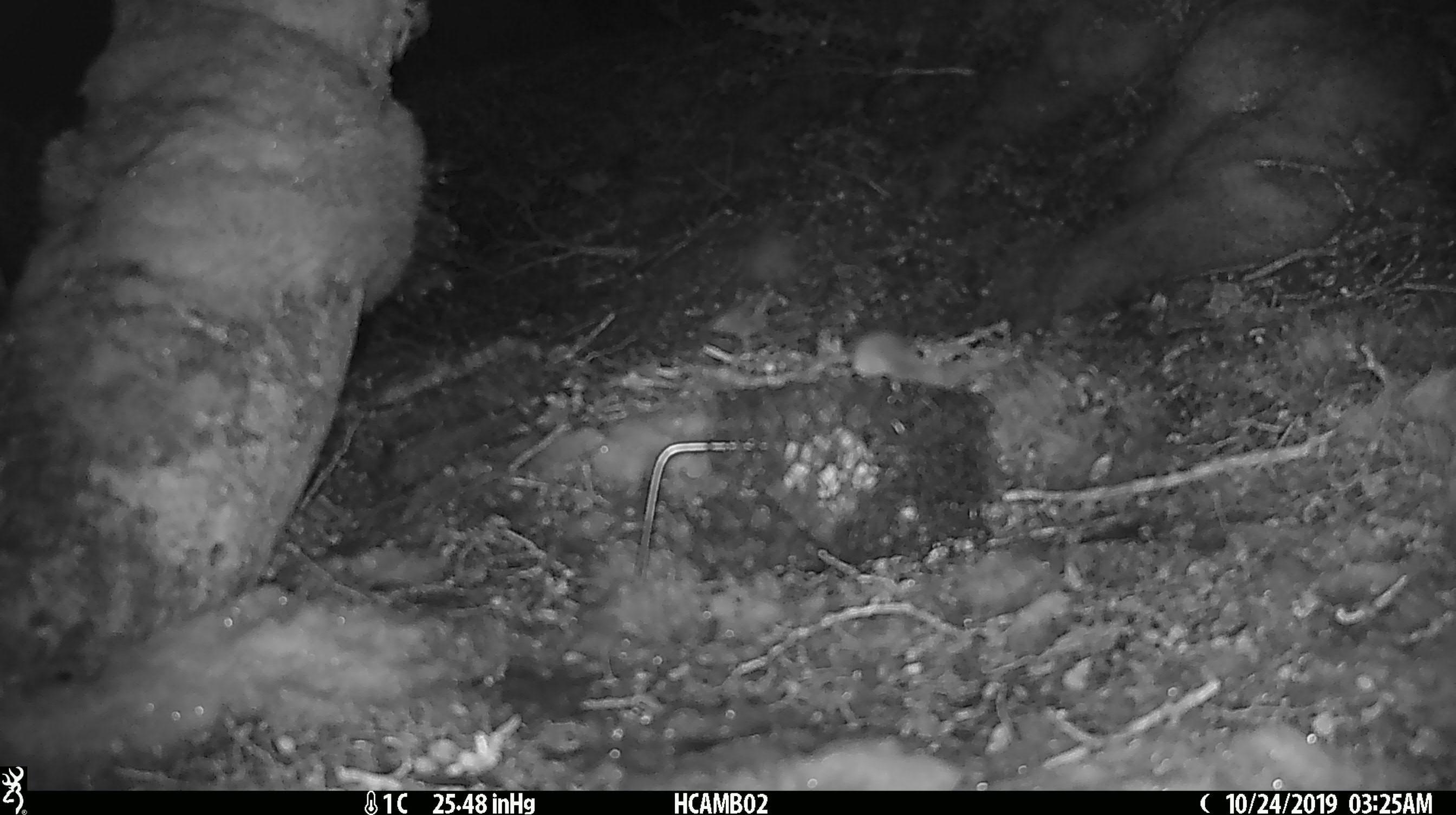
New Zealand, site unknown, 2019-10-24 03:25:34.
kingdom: Animalia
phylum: Chordata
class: Mammalia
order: Rodentia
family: Muridae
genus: Mus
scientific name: Mus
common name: mouse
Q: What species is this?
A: Mouse (Mus).